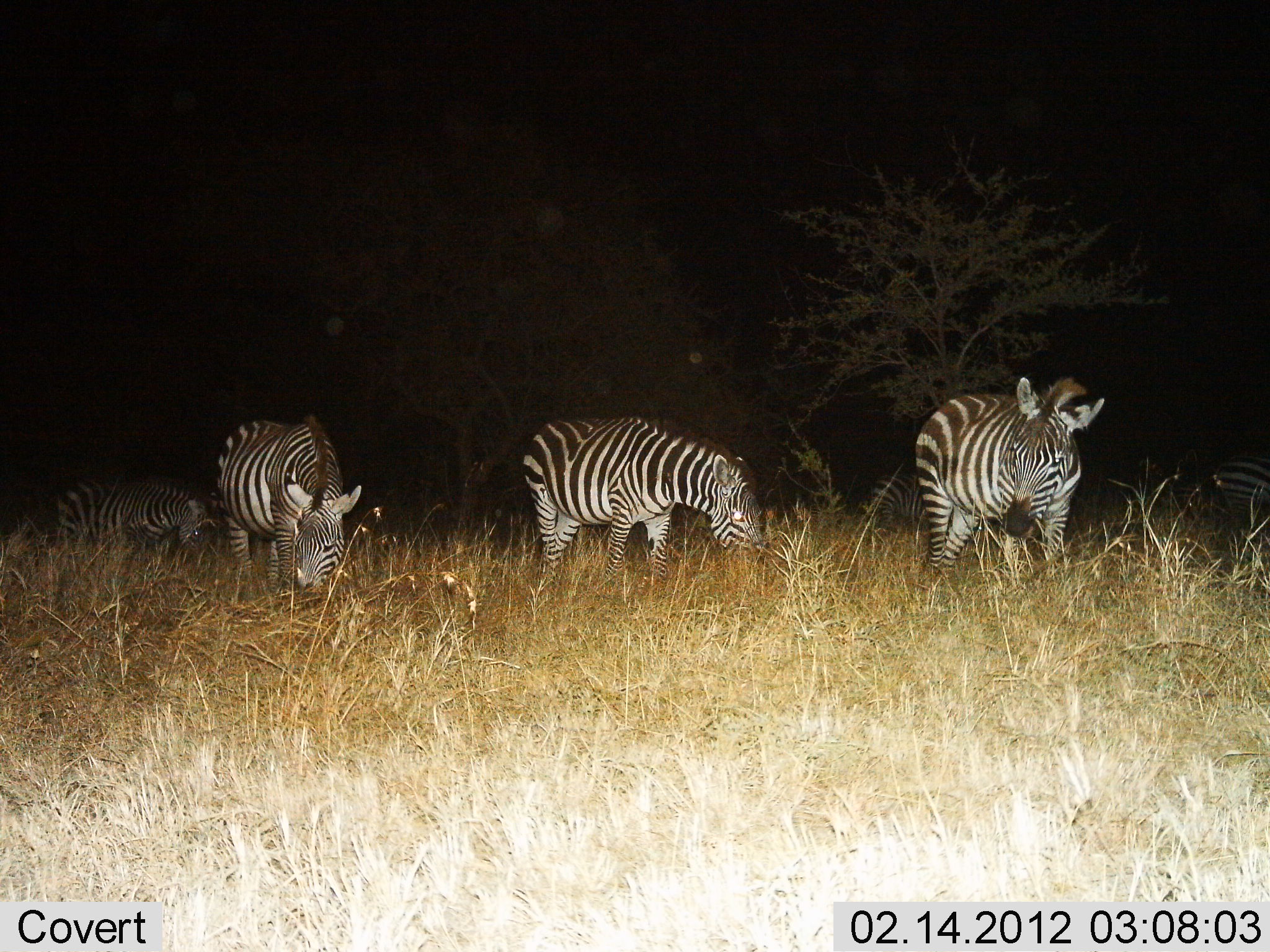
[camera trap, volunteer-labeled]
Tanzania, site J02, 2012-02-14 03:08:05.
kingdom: Animalia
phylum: Chordata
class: Mammalia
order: Perissodactyla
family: Equidae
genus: Equus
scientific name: Equus quagga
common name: plains zebra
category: zebra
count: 5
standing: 21%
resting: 0%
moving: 7%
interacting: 0%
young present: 0%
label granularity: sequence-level